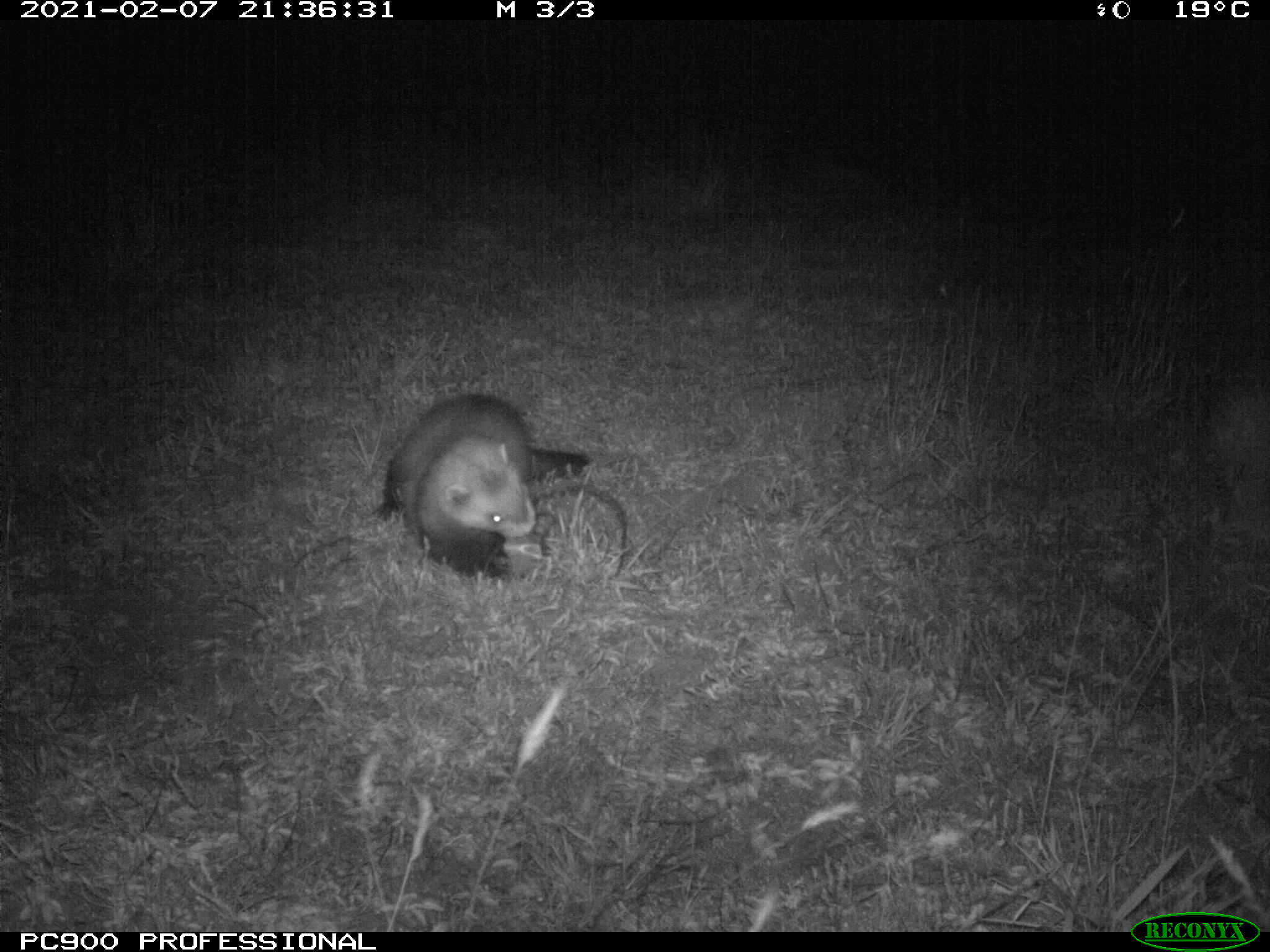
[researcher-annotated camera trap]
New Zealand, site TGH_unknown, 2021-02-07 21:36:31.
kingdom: Animalia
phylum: Chordata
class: Mammalia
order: Carnivora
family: Mustelidae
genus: Mustela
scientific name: Mustela furo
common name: ferret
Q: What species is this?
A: Ferret (Mustela furo).